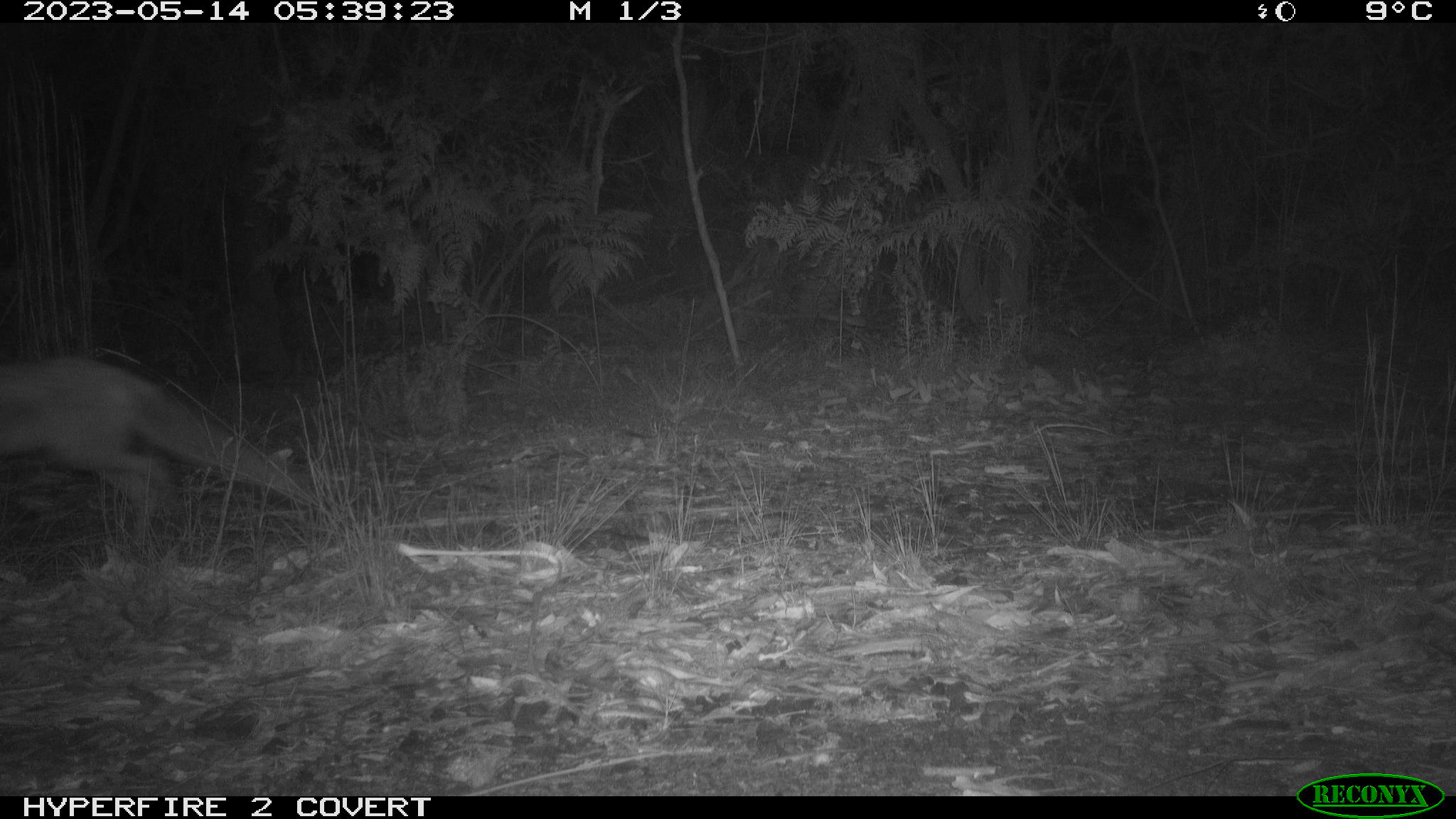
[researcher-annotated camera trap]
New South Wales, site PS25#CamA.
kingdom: Animalia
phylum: Chordata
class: Mammalia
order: Carnivora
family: Canidae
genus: Vulpes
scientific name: Vulpes vulpes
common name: red fox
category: fox